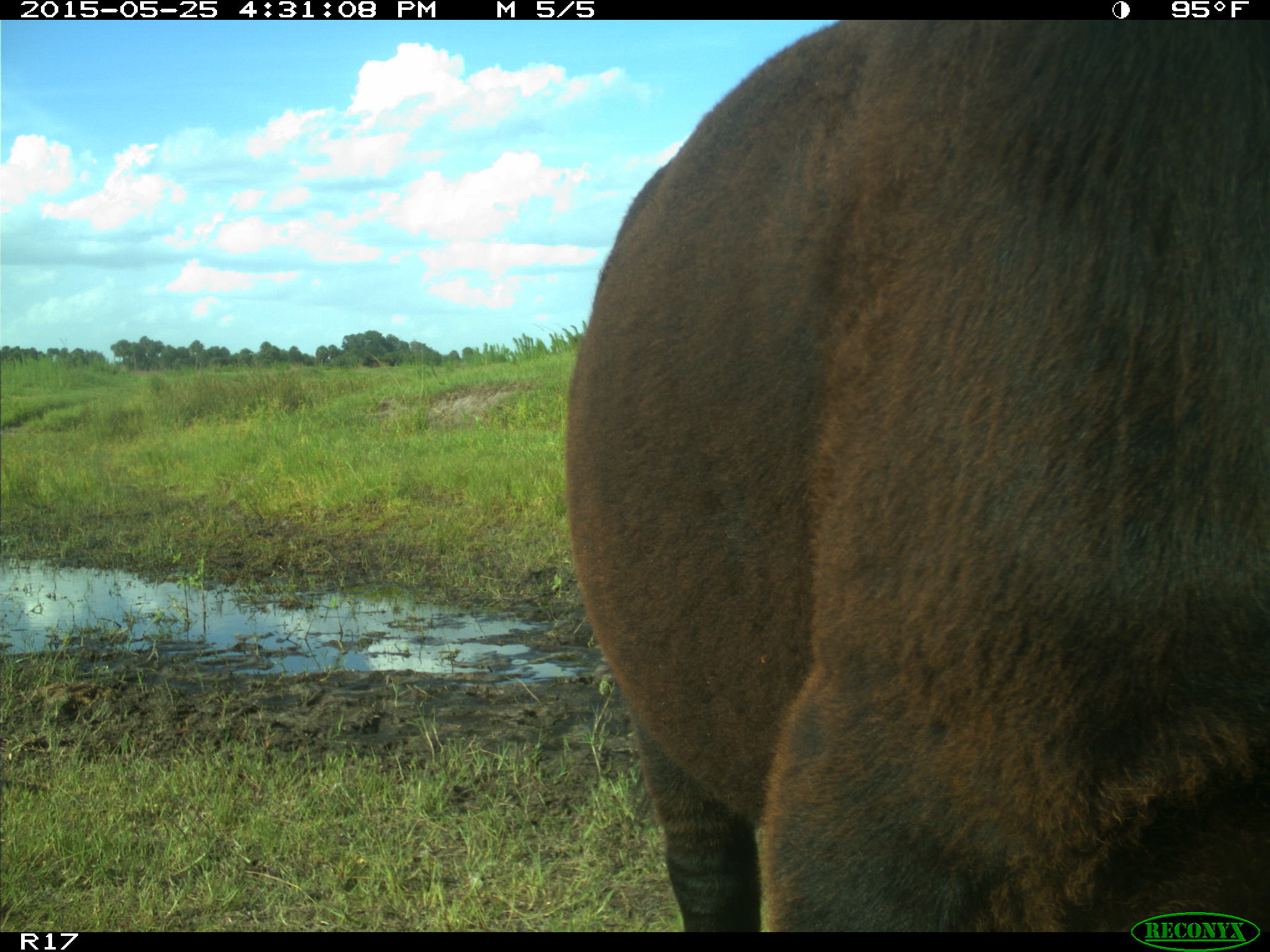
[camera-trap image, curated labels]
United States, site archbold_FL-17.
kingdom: Animalia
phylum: Chordata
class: Mammalia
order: Artiodactyla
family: Bovidae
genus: Bos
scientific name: Bos taurus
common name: domestic cow